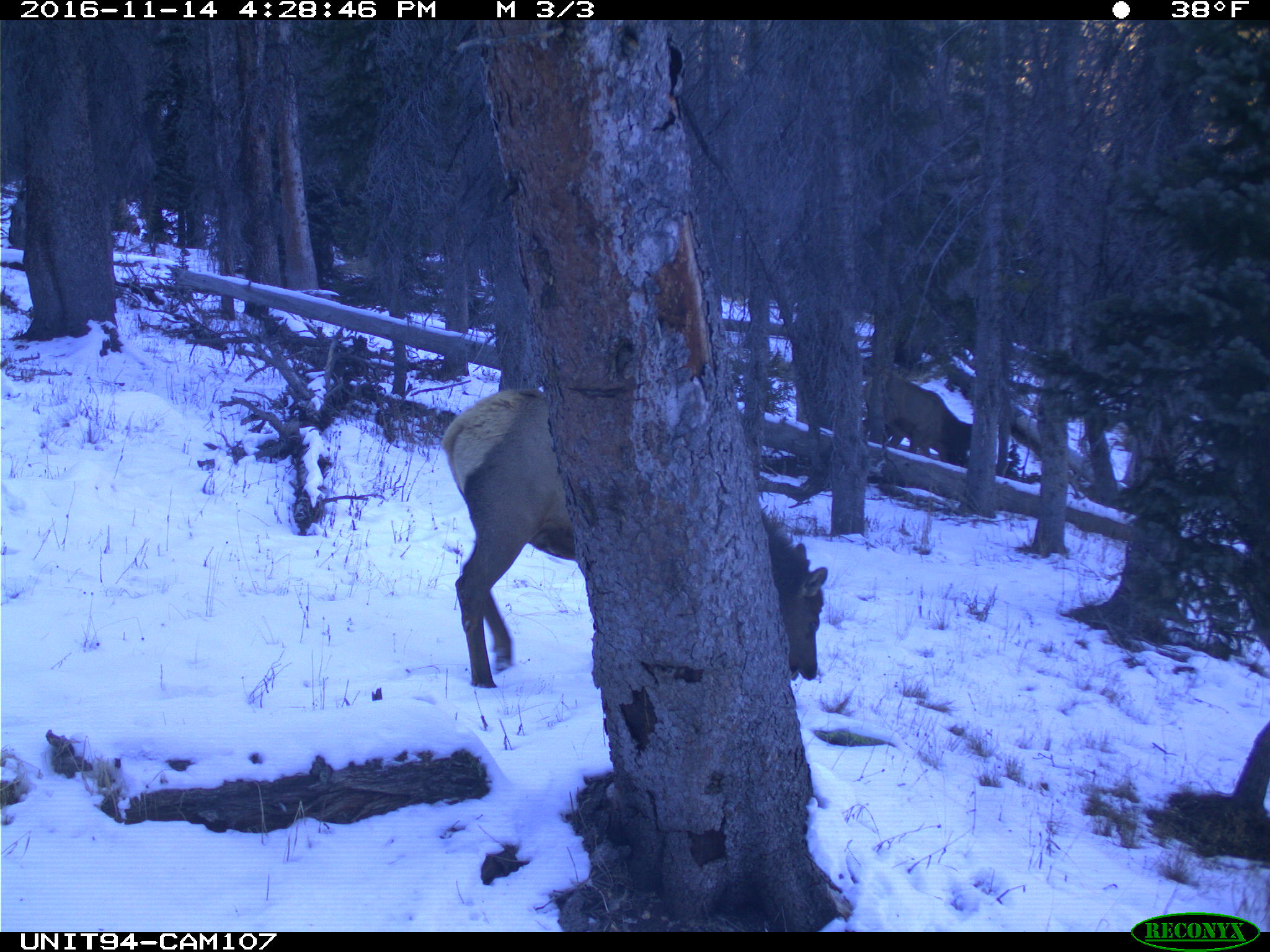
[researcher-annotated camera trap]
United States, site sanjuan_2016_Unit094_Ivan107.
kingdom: Animalia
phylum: Chordata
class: Mammalia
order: Artiodactyla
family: Cervidae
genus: Cervus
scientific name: Cervus elaphus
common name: red deer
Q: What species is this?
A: Cervus elaphus (red deer).